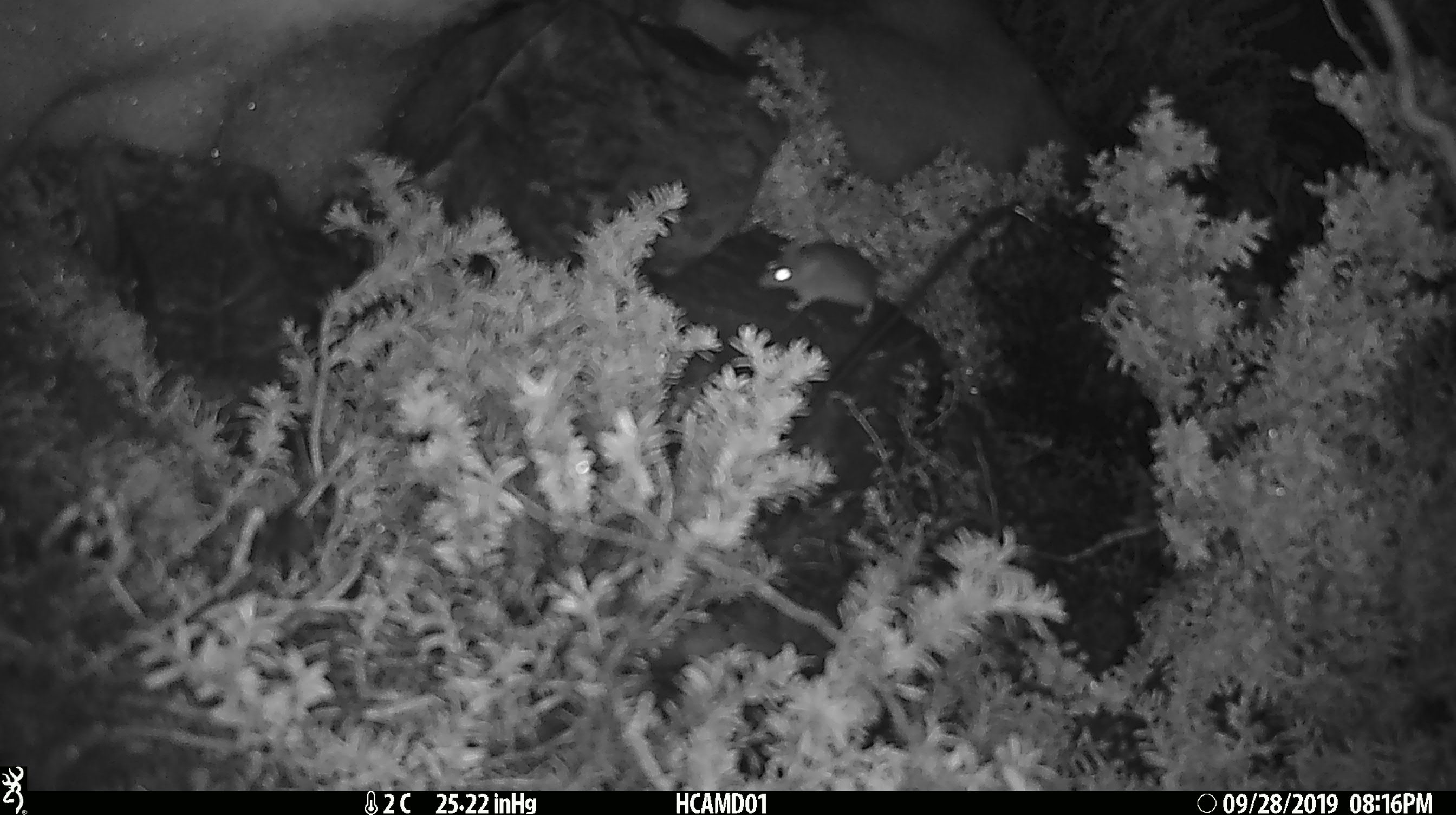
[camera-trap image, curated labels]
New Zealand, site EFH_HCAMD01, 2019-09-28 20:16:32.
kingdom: Animalia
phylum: Chordata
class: Mammalia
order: Rodentia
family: Muridae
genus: Mus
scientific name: Mus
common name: mouse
Mouse (Mus).